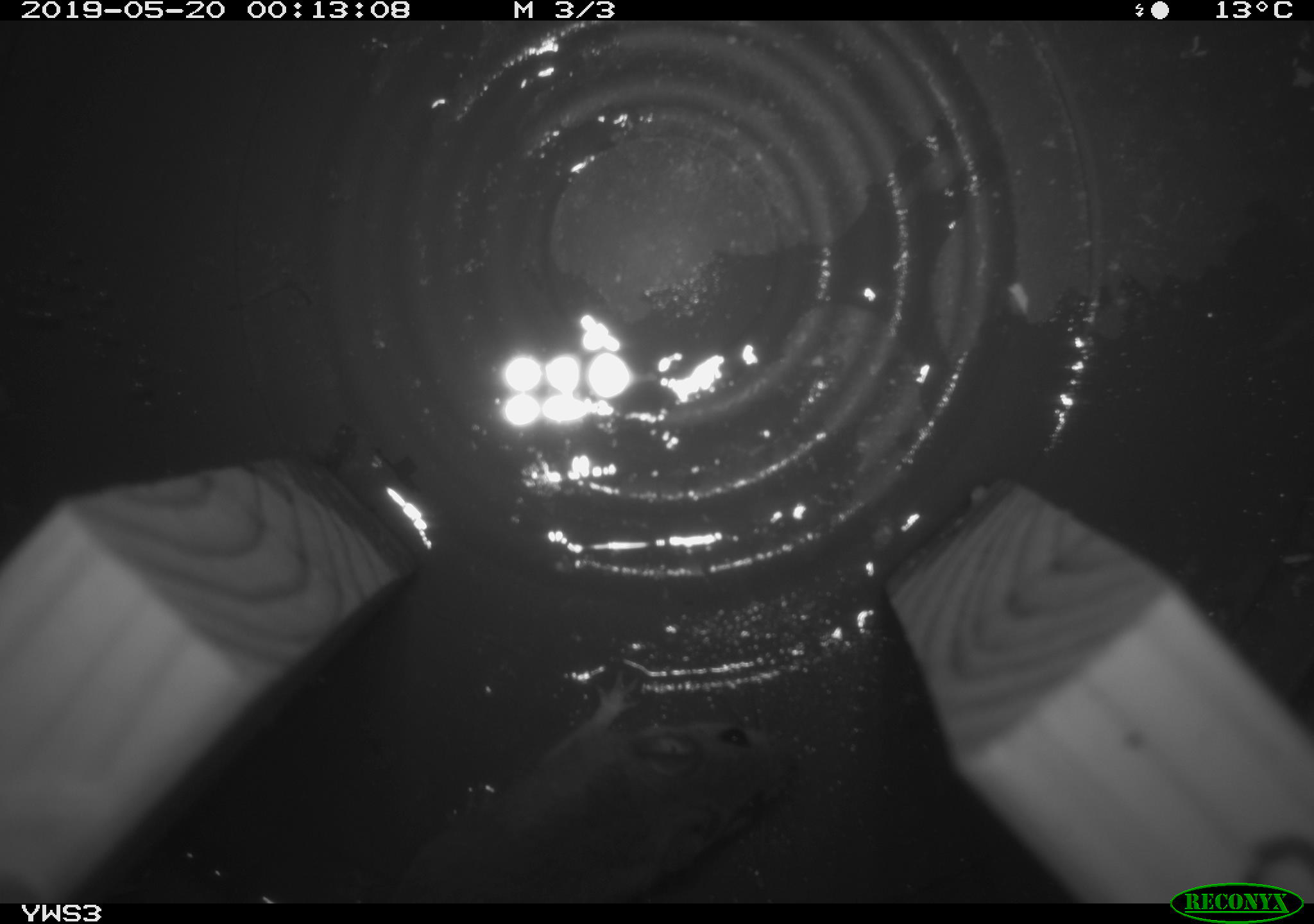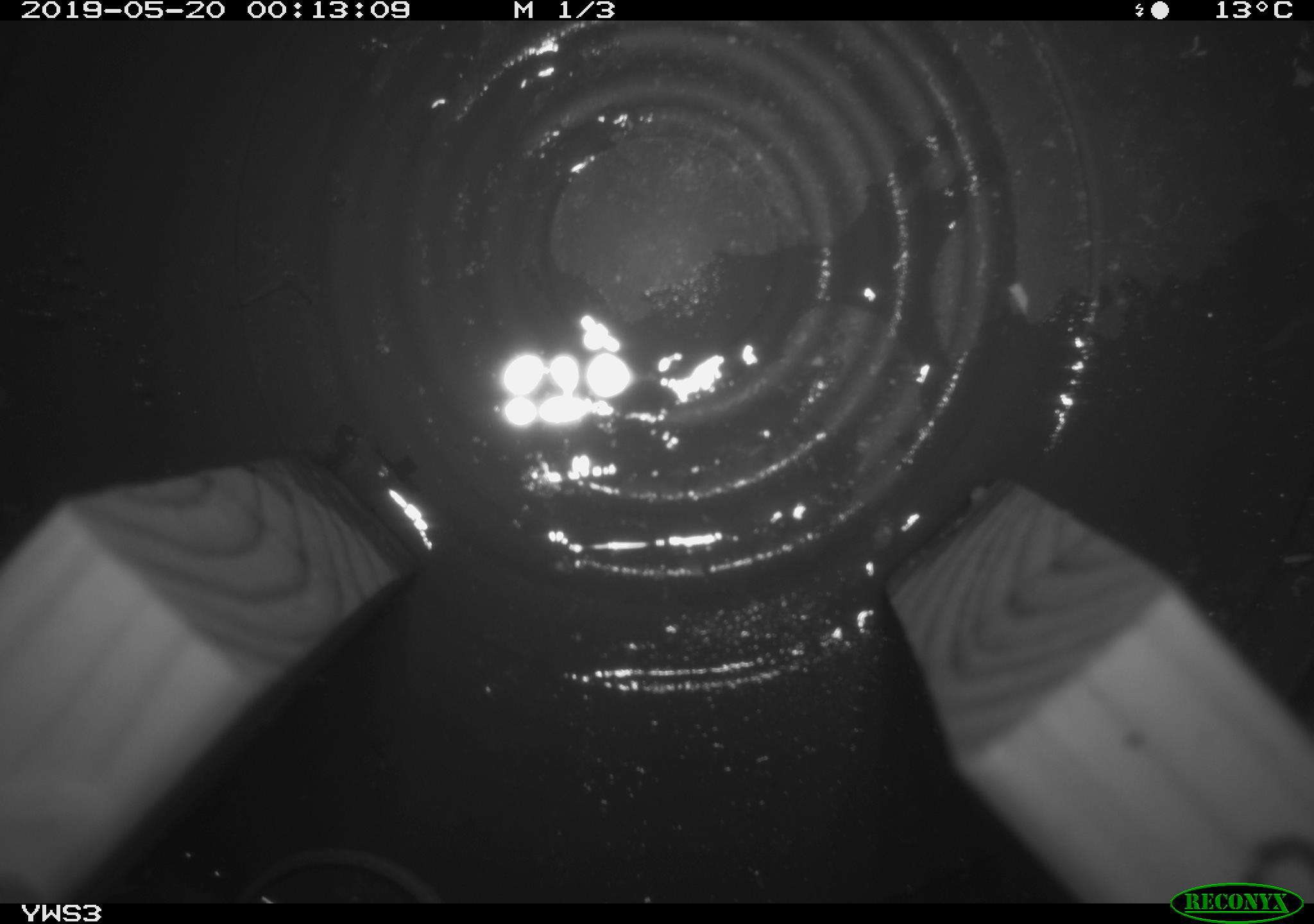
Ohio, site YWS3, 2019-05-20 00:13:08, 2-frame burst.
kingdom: Animalia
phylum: Chordata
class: Mammalia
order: Rodentia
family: Cricetidae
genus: Peromyscus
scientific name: Peromyscus leucopus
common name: white-footed mouse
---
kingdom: Animalia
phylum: Chordata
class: Mammalia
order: Eulipotyphla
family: Soricidae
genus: Sorex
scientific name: Sorex cinereus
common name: masked shrew